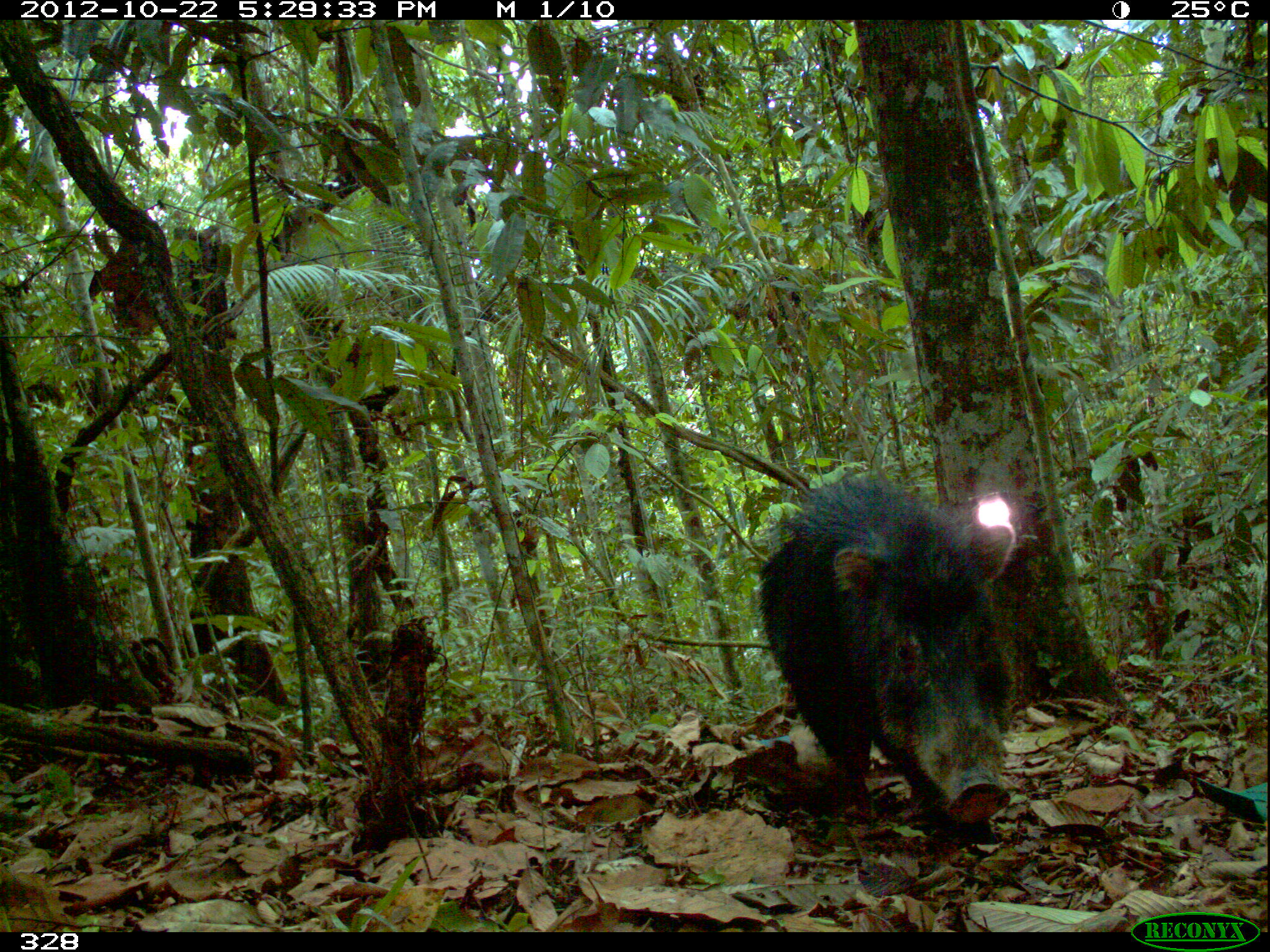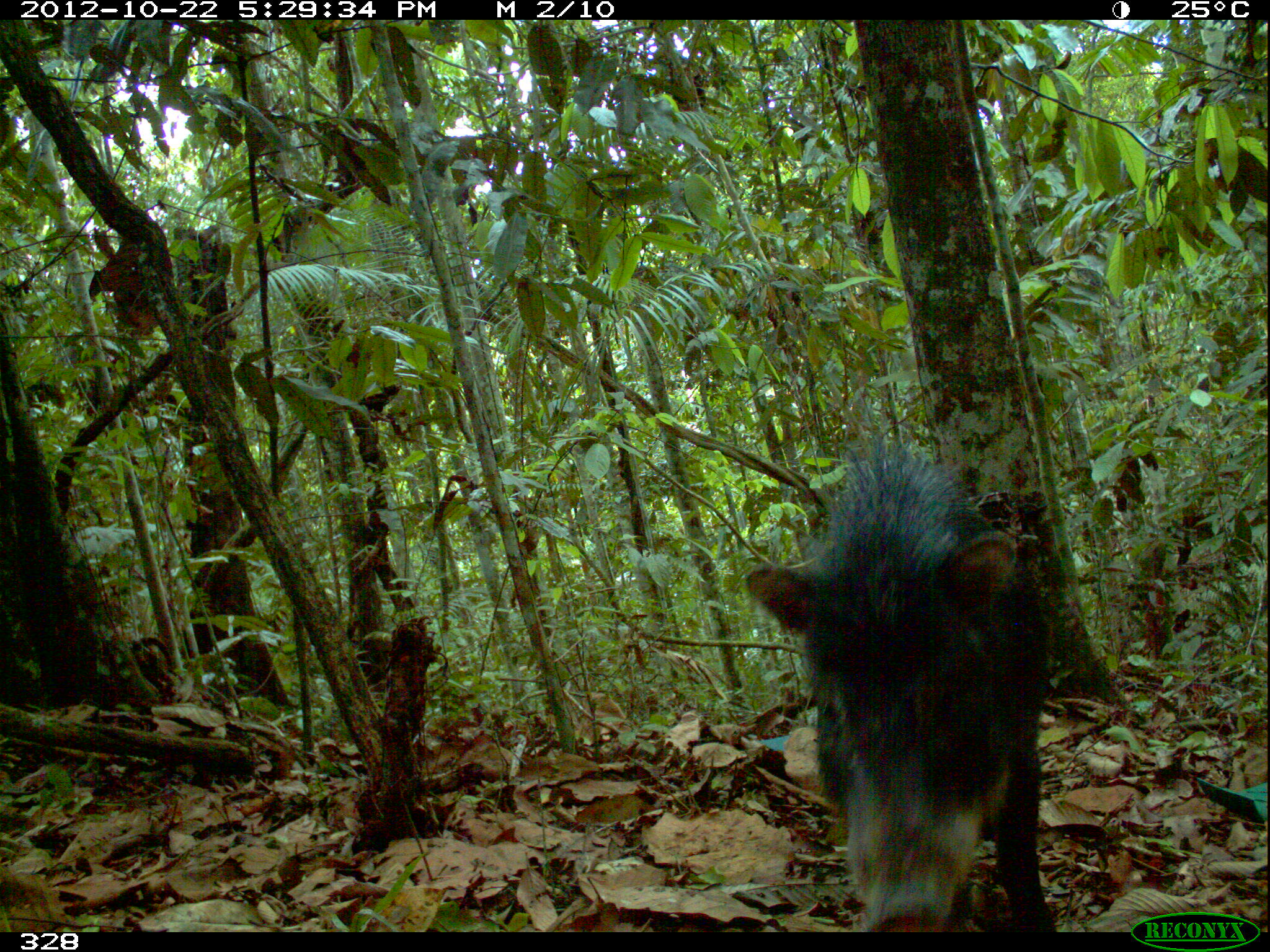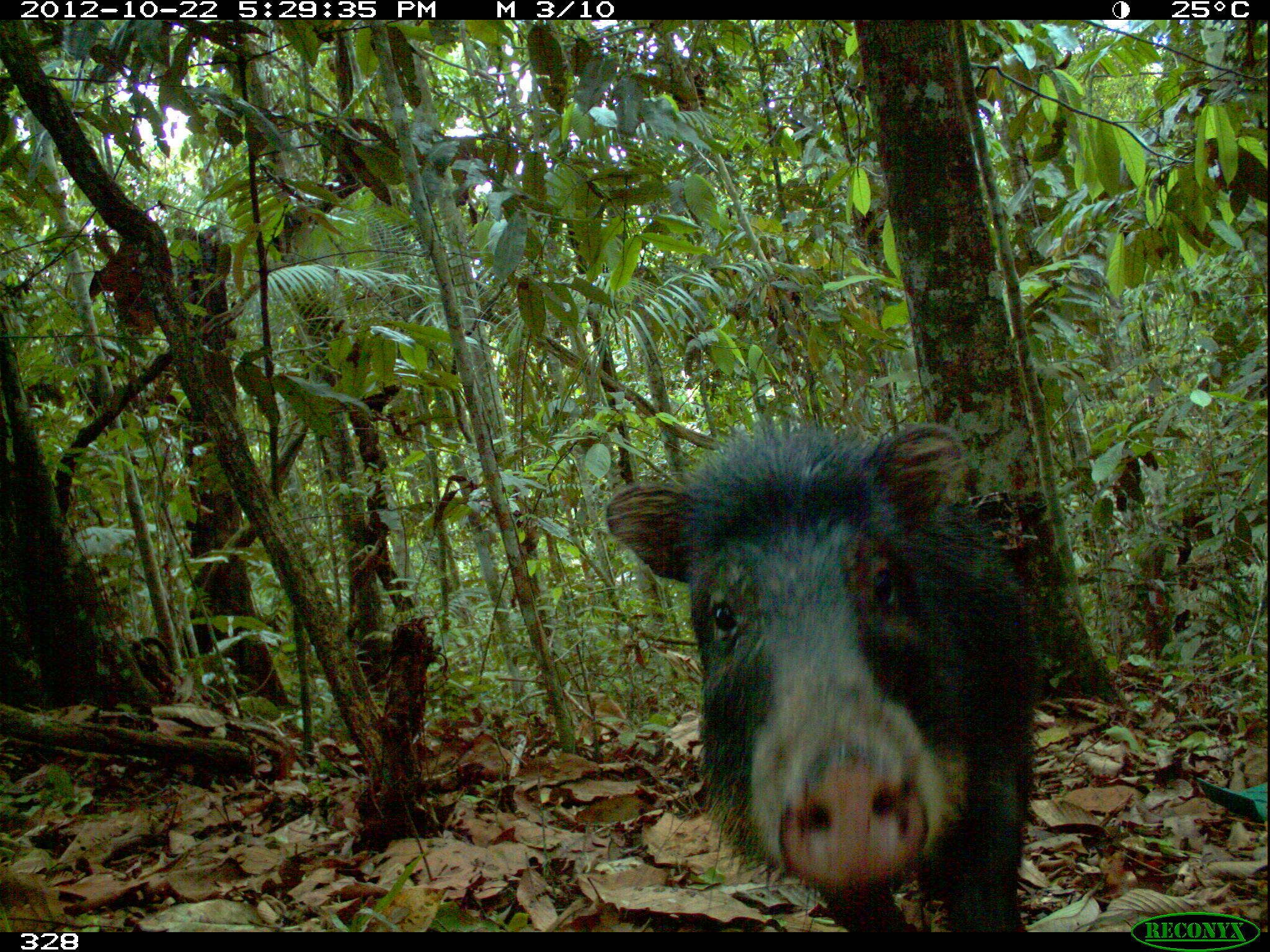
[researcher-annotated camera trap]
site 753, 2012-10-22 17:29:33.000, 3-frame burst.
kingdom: Animalia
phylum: Chordata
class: Mammalia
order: Artiodactyla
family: Tayassuidae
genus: Tayassu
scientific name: Tayassu pecari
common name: white-lipped peccary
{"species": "Tayassu pecari (white-lipped peccary)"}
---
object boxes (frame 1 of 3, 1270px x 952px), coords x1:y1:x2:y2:
tayassu pecari: 764:474:1016:844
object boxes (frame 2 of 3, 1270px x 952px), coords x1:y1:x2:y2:
tayassu pecari: 745:430:1054:932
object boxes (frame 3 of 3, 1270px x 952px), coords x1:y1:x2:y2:
tayassu pecari: 603:421:1033:933